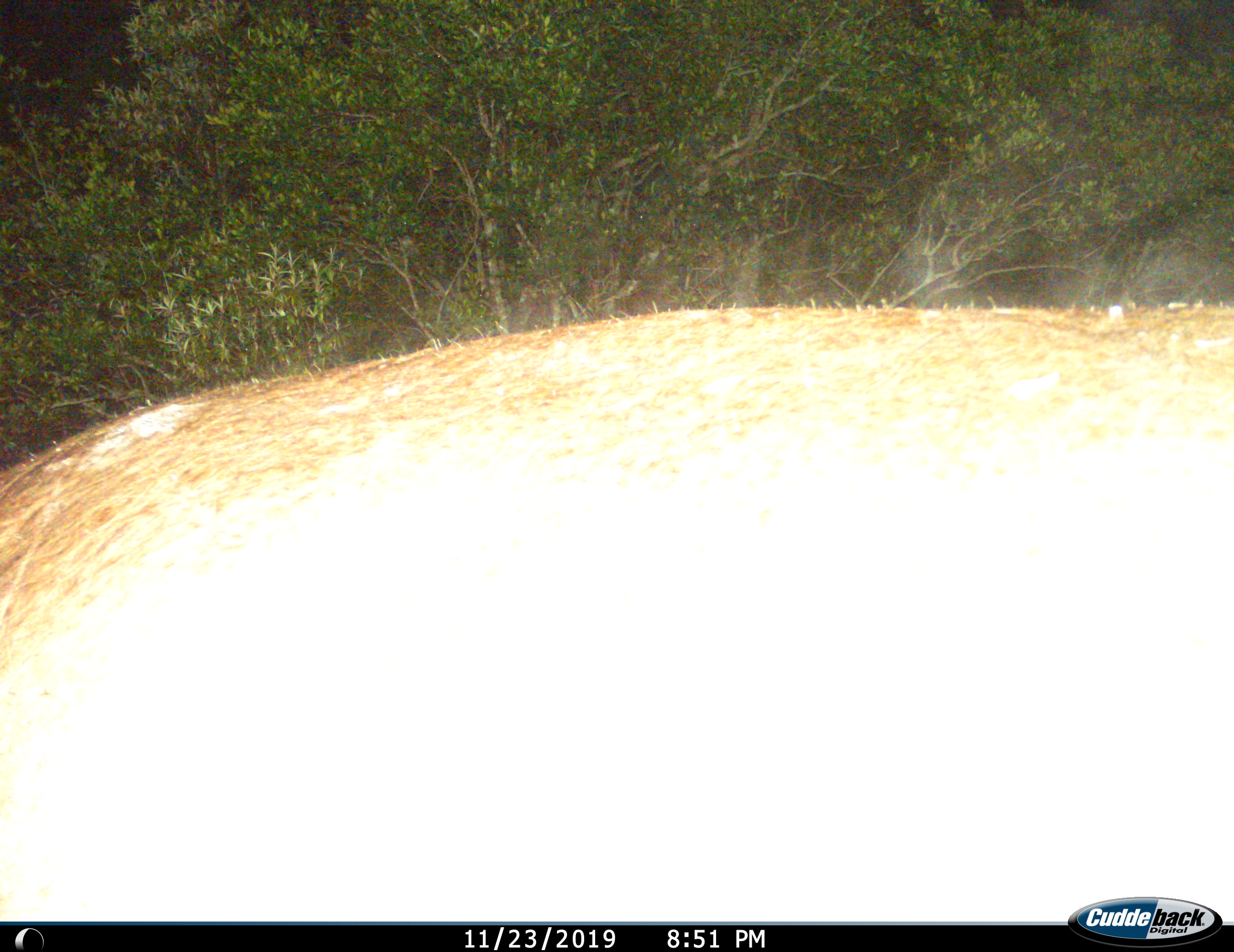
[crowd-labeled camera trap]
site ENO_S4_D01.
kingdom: Animalia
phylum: Chordata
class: Mammalia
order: Artiodactyla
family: Hippopotamidae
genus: Hippopotamus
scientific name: Hippopotamus amphibius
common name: hippopotamus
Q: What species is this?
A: Hippopotamus (Hippopotamus amphibius).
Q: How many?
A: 1.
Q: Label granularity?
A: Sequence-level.